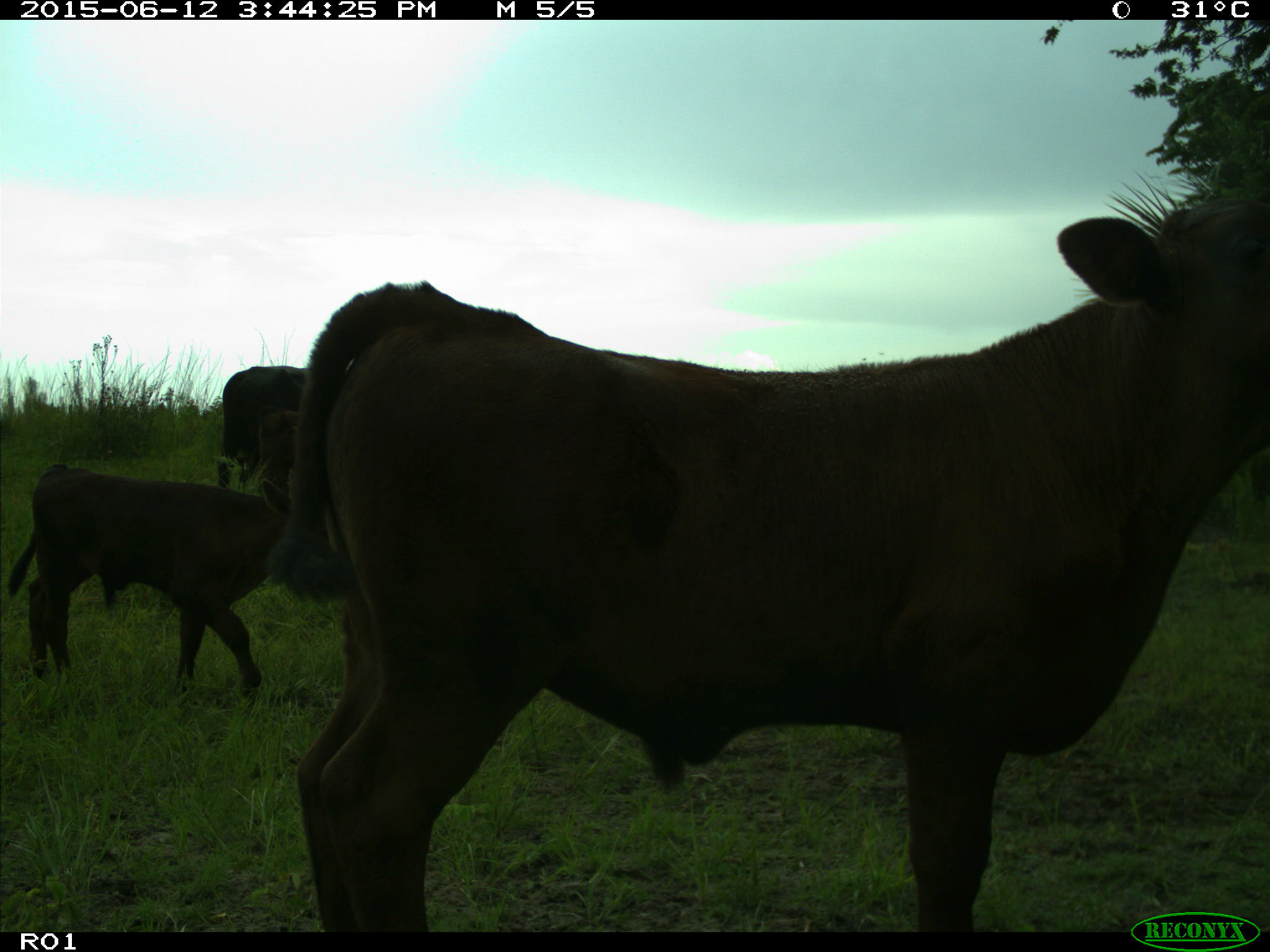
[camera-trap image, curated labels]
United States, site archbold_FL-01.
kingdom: Animalia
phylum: Chordata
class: Mammalia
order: Artiodactyla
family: Bovidae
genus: Bos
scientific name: Bos taurus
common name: domestic cow